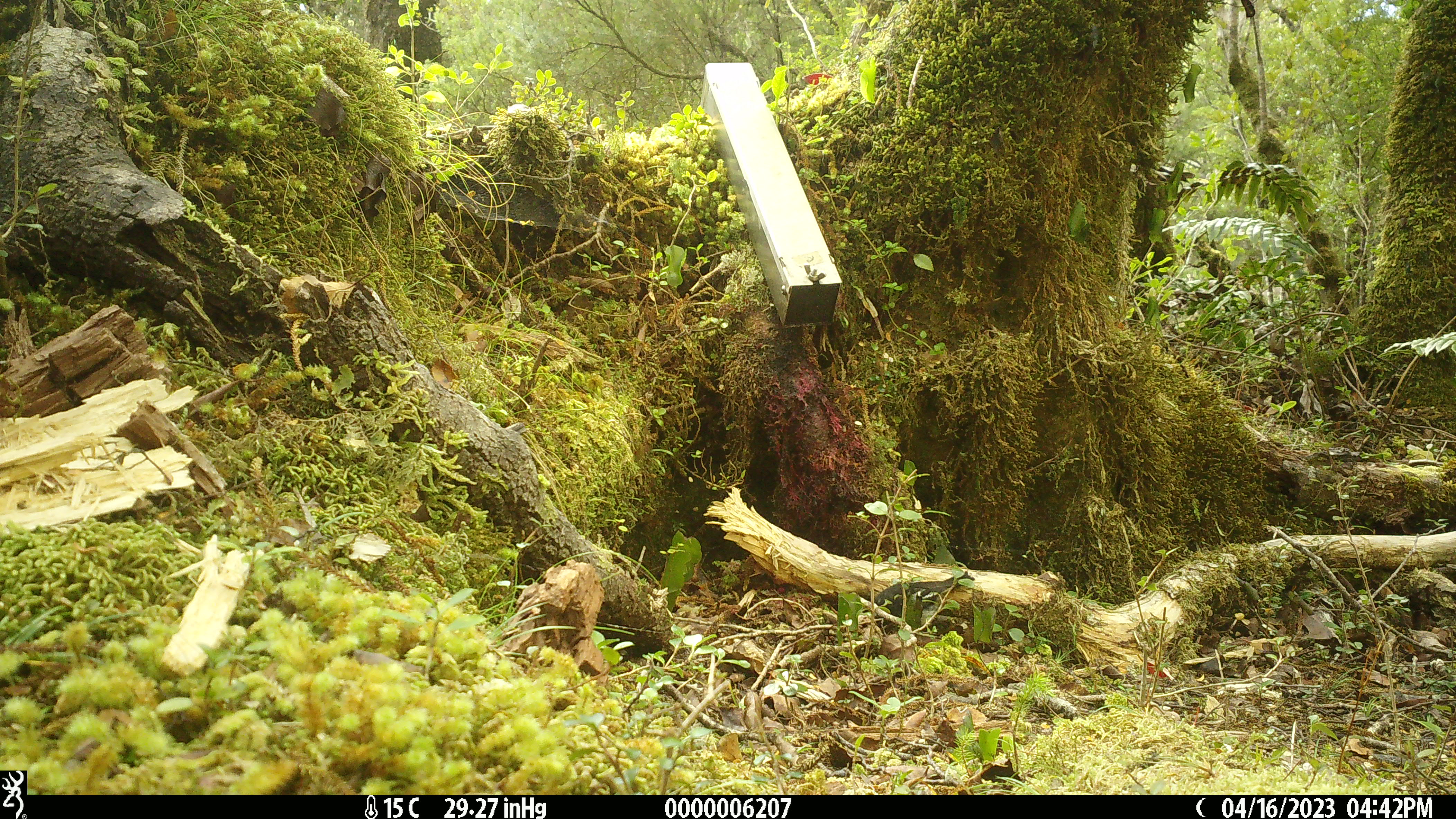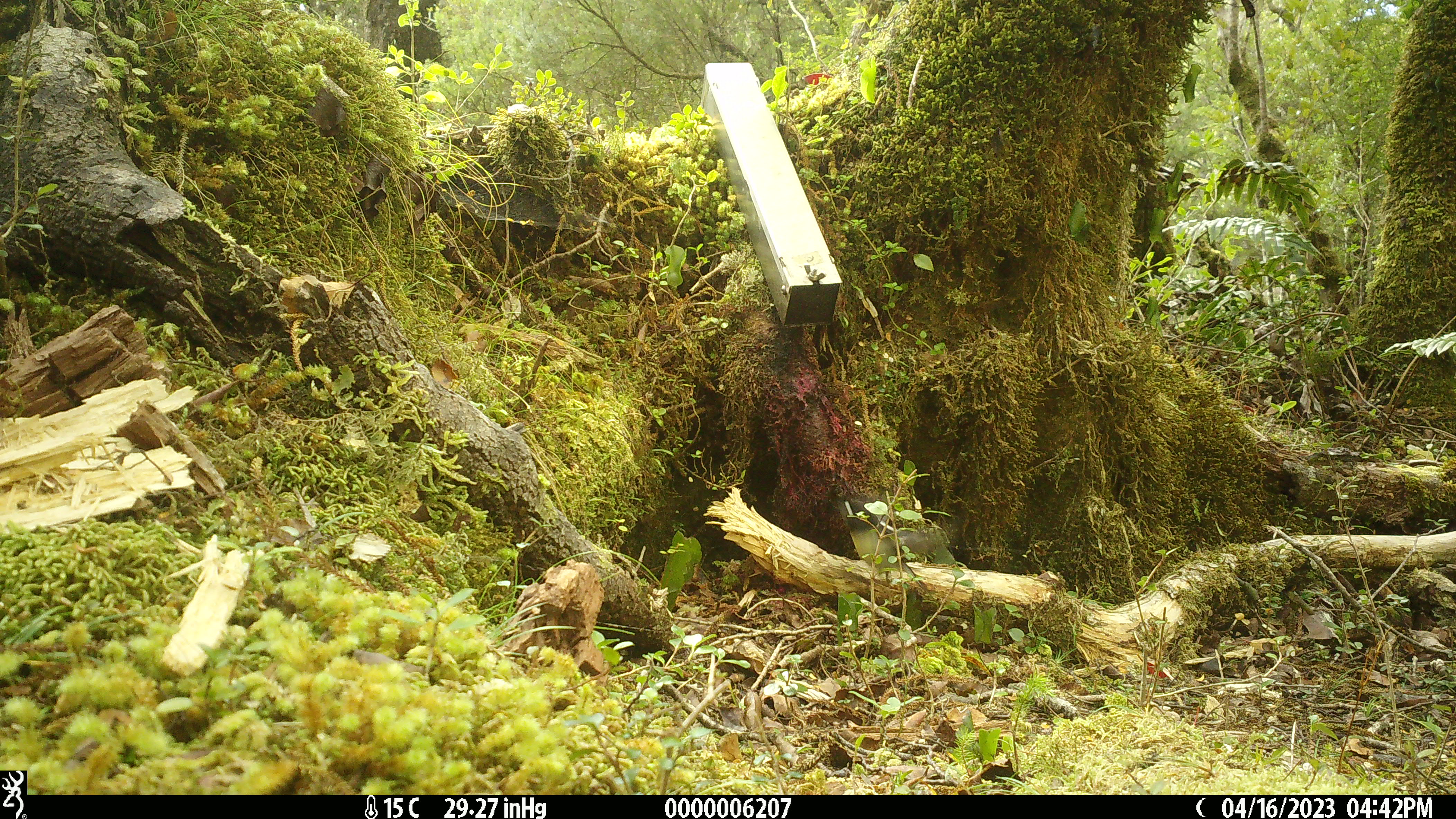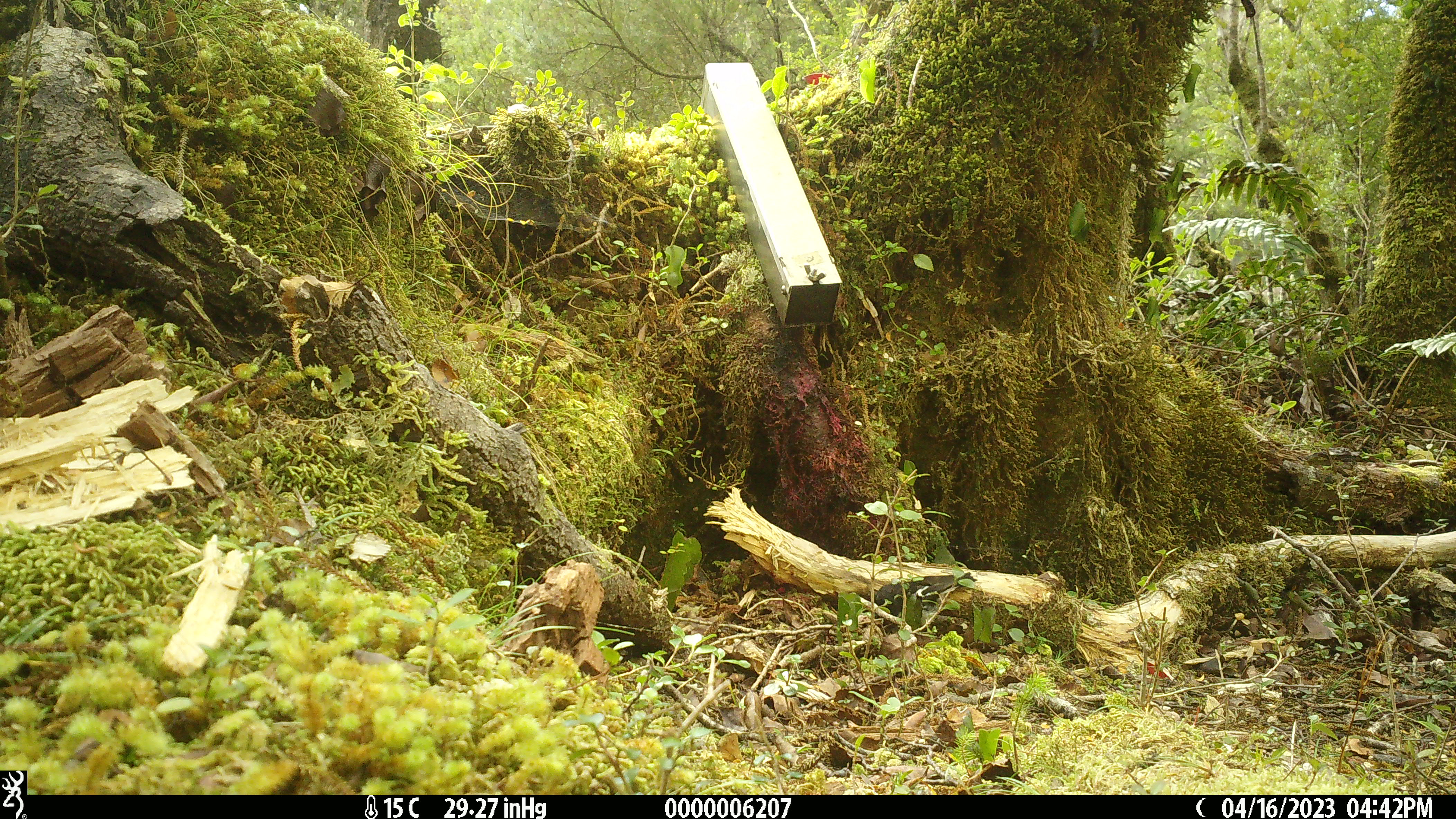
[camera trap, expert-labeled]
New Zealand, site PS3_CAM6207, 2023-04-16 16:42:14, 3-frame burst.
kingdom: Animalia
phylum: Chordata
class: Aves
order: Passeriformes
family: Petroicidae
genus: Petroica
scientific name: Petroica macrocephala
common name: tomtit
Tomtit (Petroica macrocephala).